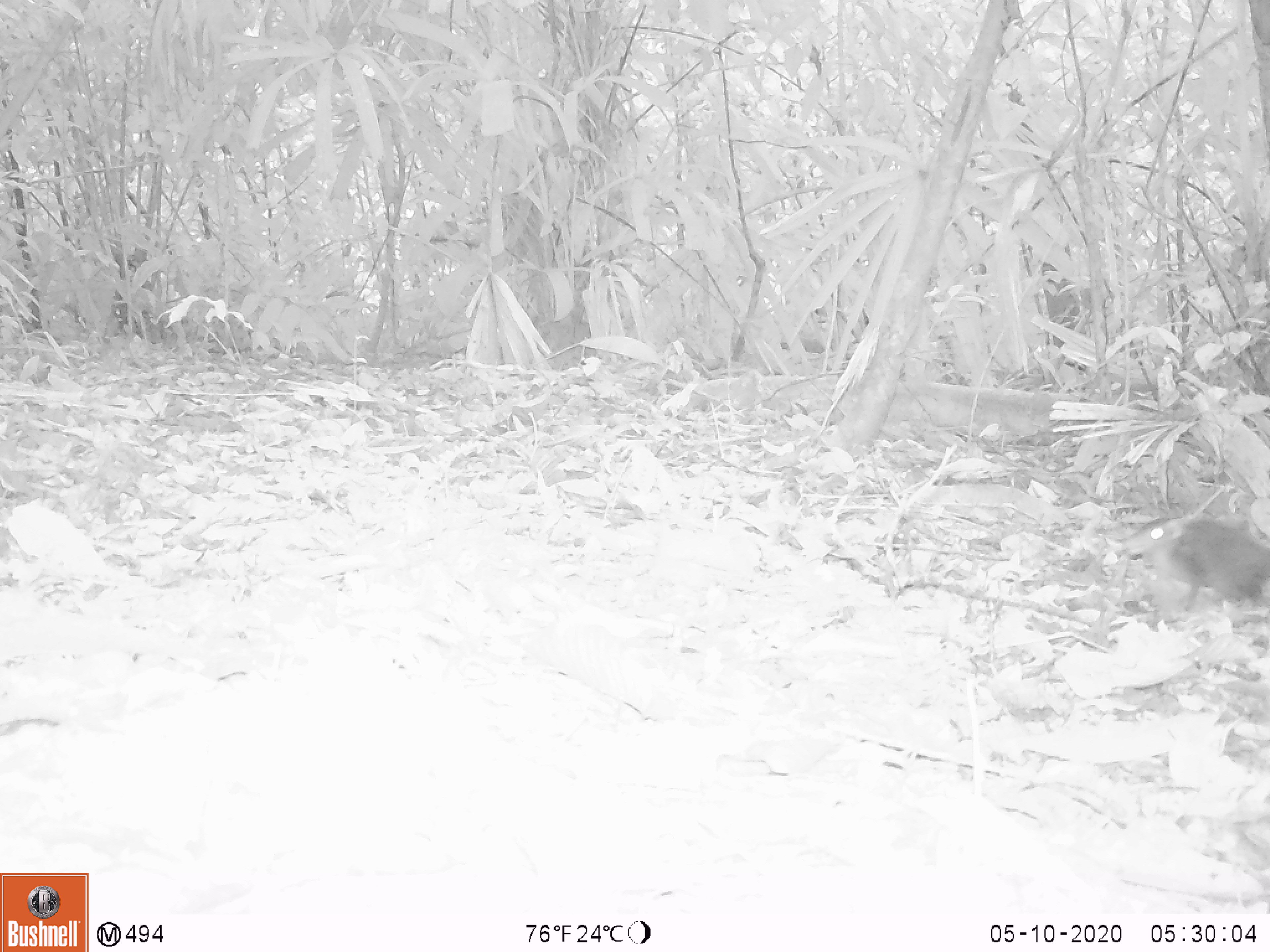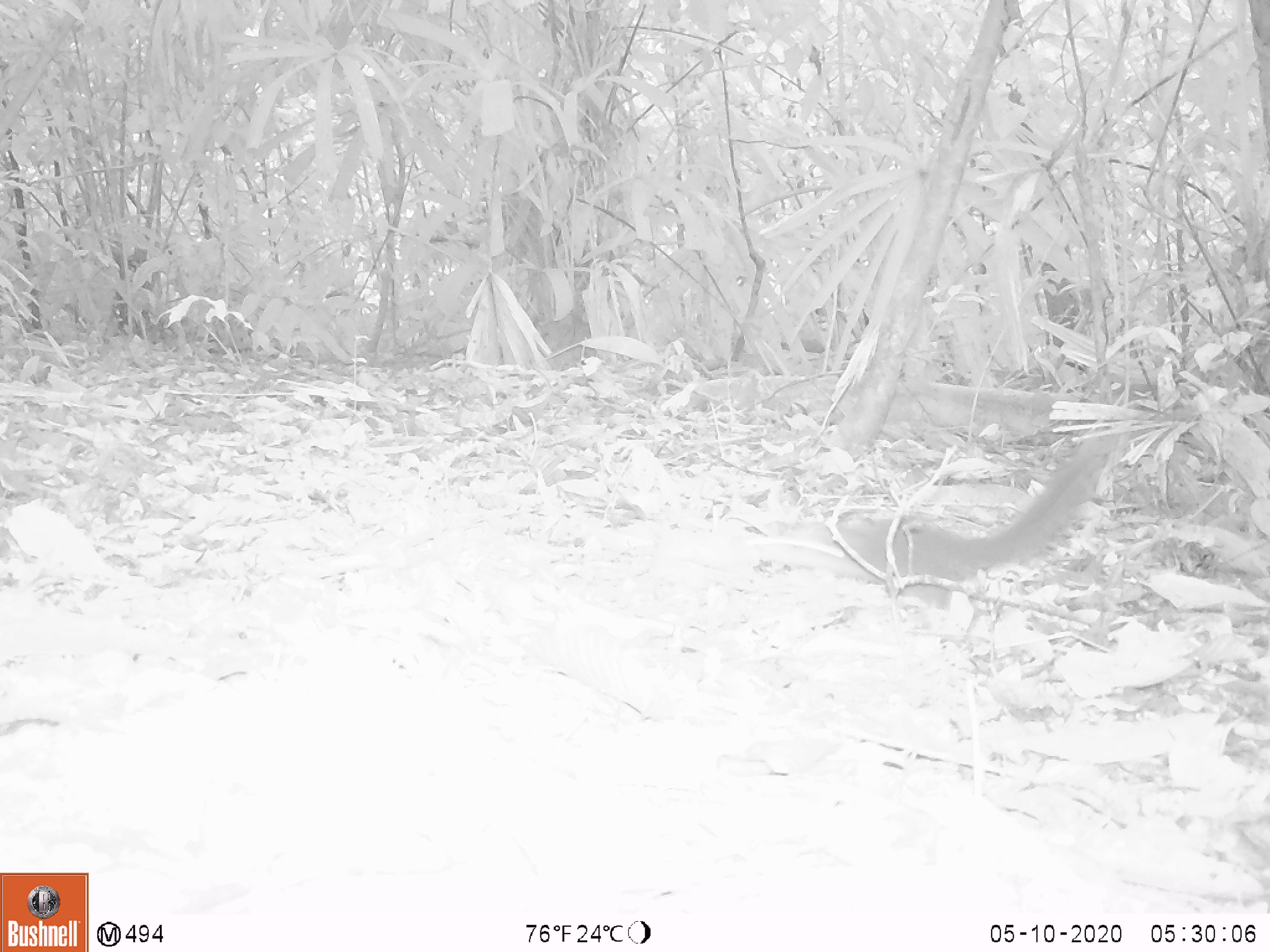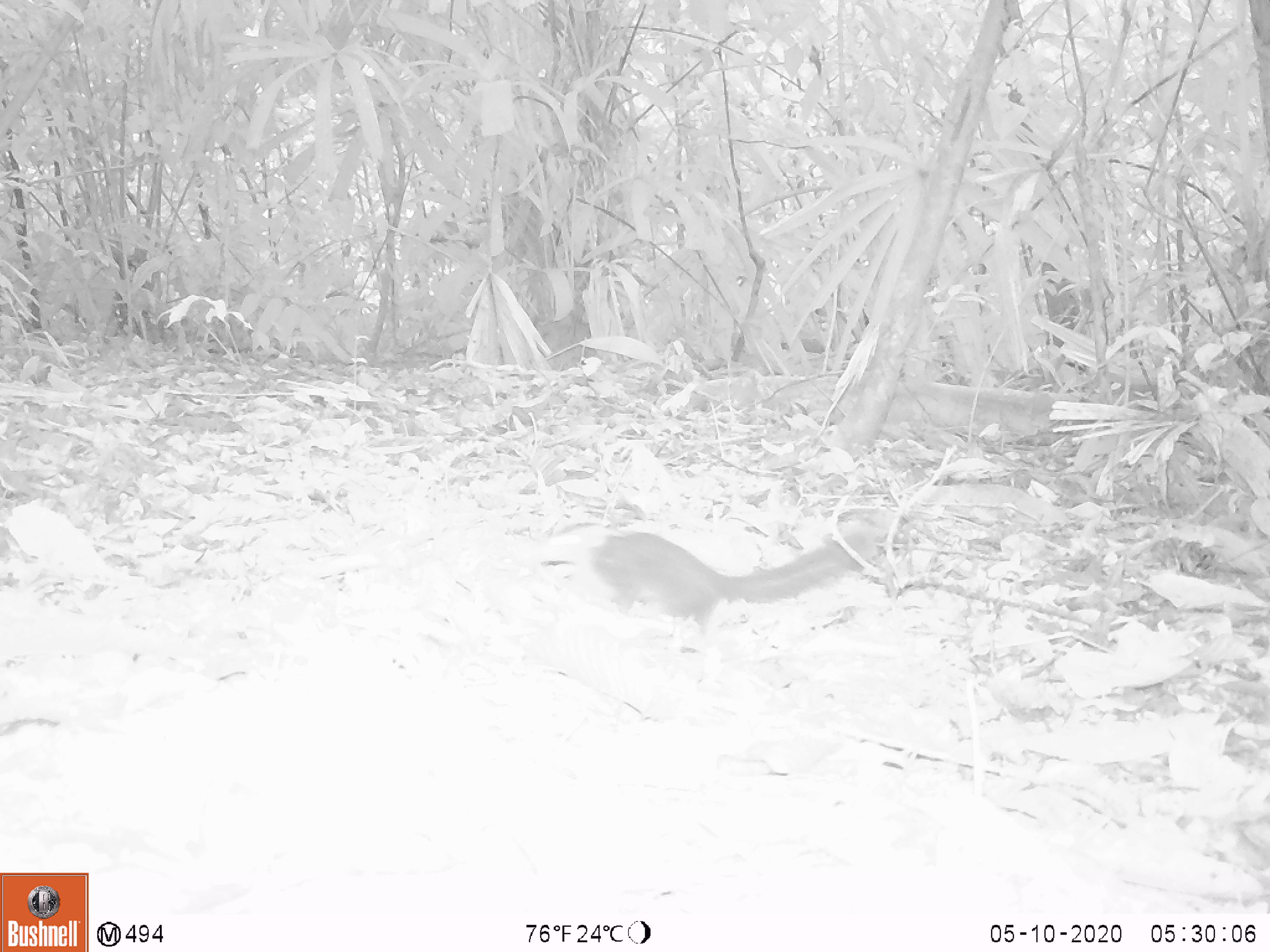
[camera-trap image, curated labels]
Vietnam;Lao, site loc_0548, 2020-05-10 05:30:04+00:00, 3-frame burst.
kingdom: Animalia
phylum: Chordata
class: Mammalia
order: Primates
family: Cercopithecidae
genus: Pygathrix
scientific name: Pygathrix nemaeus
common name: red-shanked douc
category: red shanked douc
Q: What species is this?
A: Red shanked douc (red-shanked douc) (Pygathrix nemaeus).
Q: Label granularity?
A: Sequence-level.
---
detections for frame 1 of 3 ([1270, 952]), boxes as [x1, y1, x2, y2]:
red shanked douc: [1142, 516, 1270, 612]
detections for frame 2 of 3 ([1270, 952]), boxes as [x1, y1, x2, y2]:
red shanked douc: [745, 429, 1120, 610]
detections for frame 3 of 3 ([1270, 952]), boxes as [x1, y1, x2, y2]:
red shanked douc: [540, 515, 887, 634]